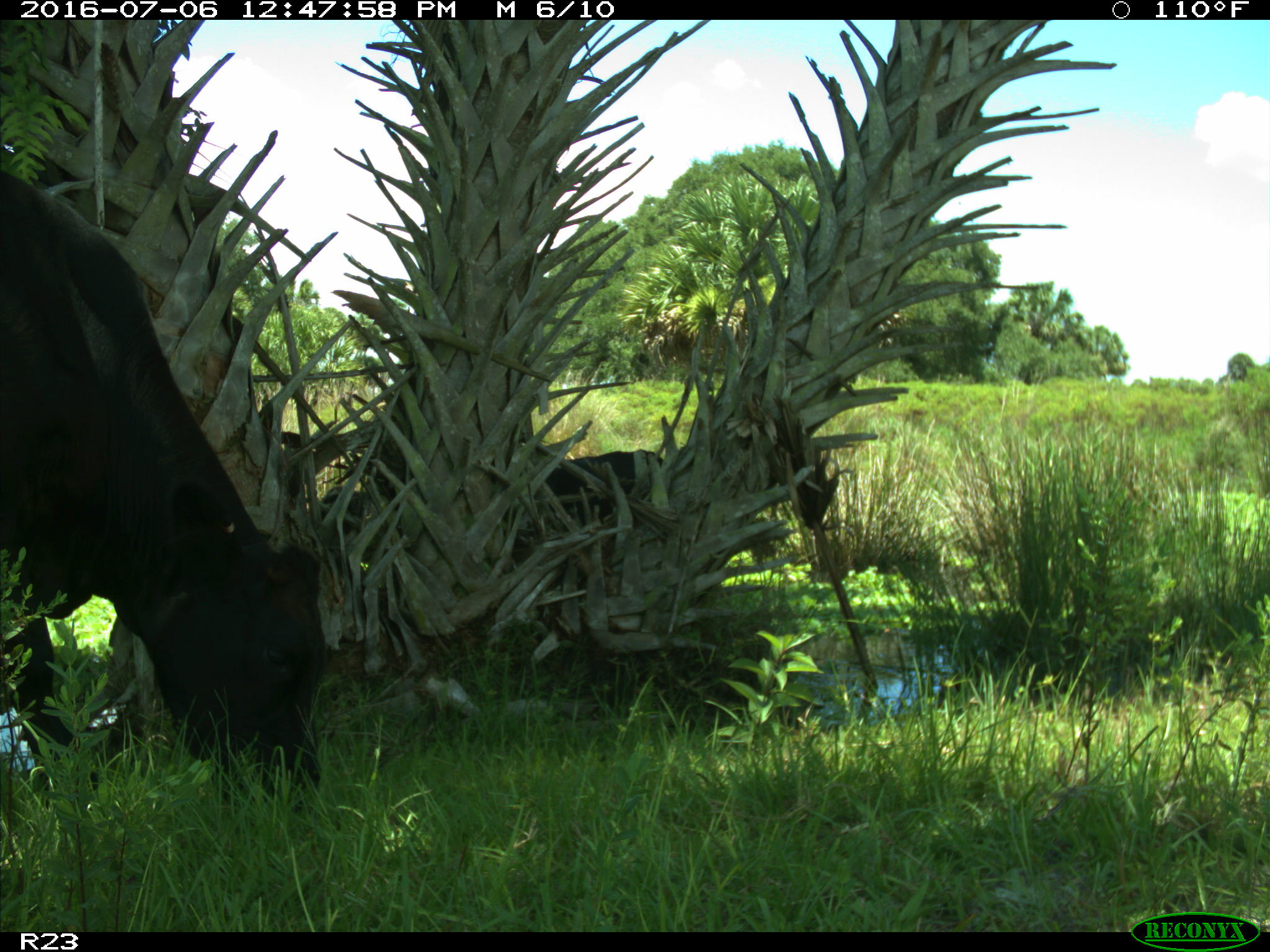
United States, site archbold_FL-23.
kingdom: Animalia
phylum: Chordata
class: Mammalia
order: Artiodactyla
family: Bovidae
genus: Bos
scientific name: Bos taurus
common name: domestic cow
Bos taurus (domestic cow).